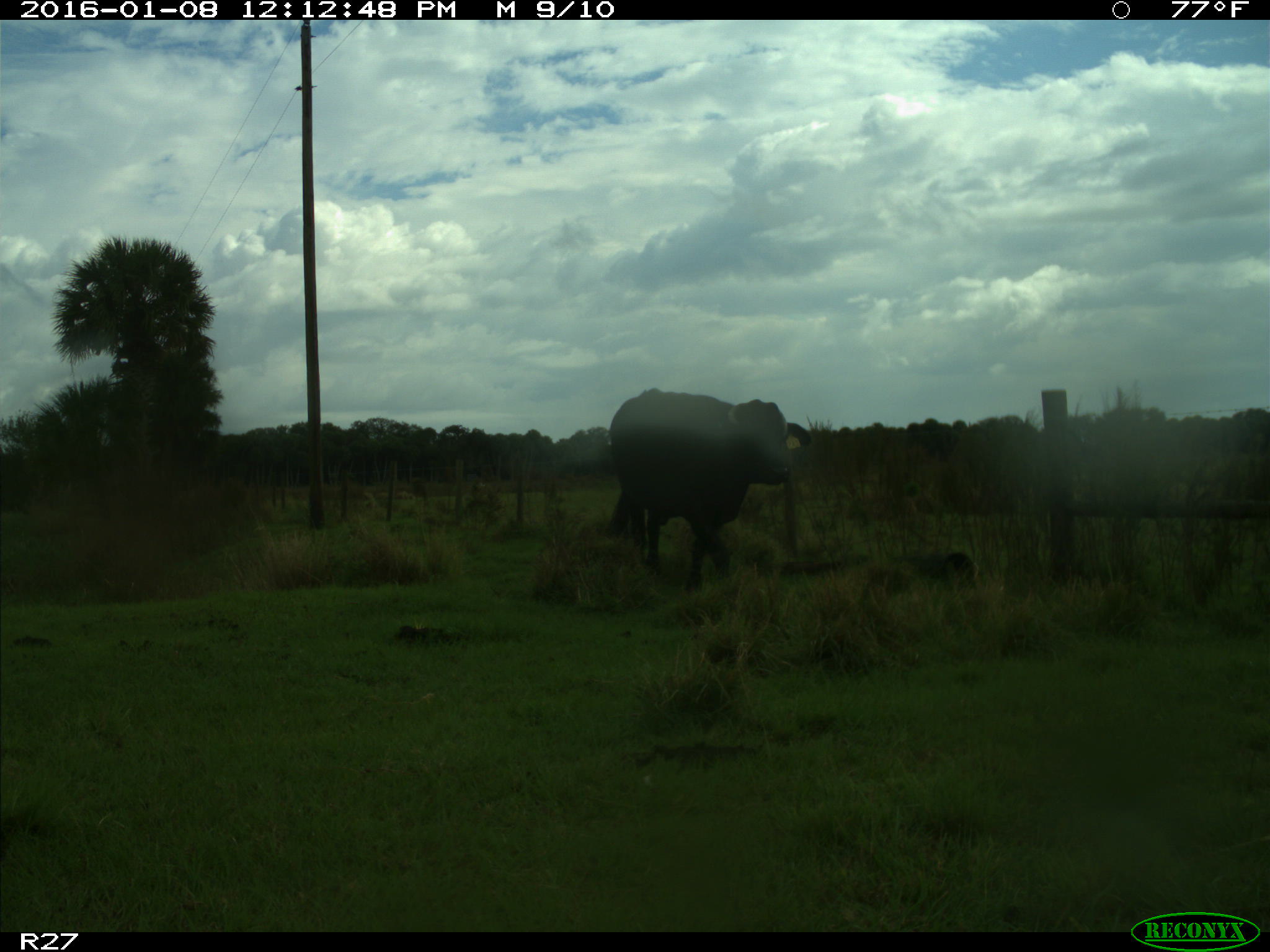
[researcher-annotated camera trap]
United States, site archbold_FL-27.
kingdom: Animalia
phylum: Chordata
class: Mammalia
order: Artiodactyla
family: Bovidae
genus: Bos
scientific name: Bos taurus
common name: domestic cow